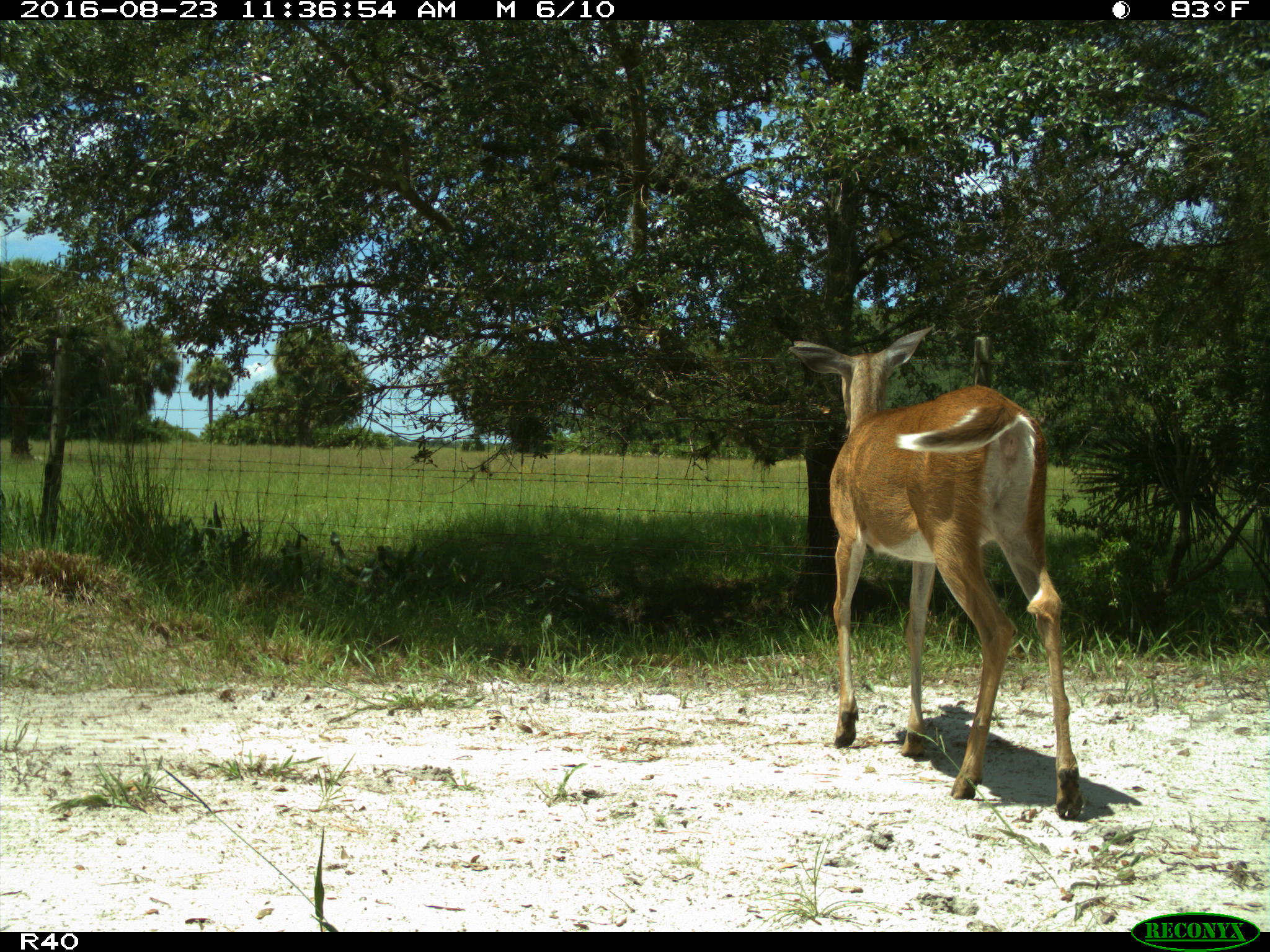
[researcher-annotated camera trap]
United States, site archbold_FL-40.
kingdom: Animalia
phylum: Chordata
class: Mammalia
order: Artiodactyla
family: Cervidae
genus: Odocoileus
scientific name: Odocoileus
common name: deer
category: unidentified deer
Unidentified deer (deer) (Odocoileus).